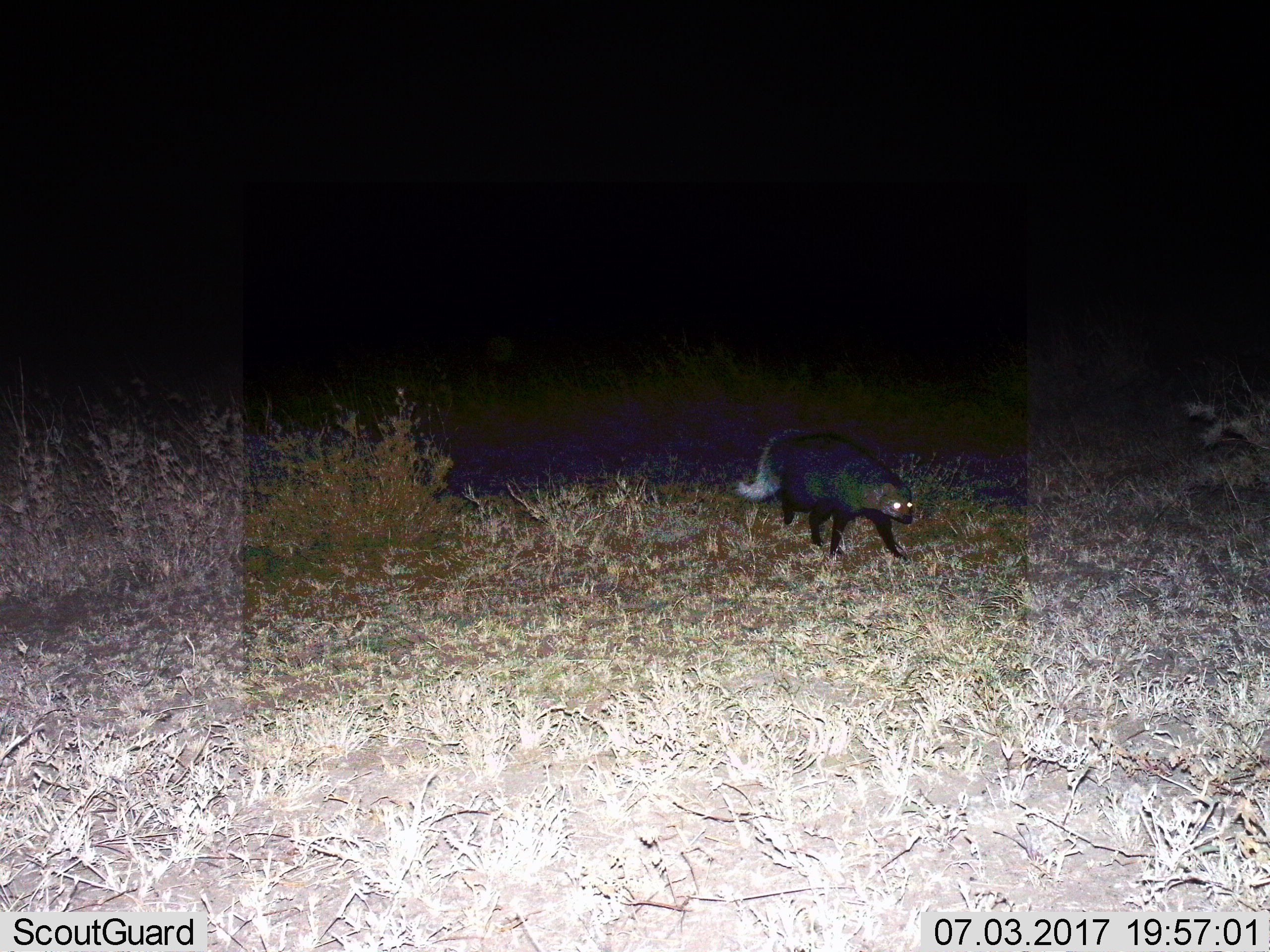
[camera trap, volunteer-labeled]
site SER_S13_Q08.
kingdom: Animalia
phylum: Chordata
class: Mammalia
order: Carnivora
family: Herpestidae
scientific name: Herpestidae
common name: mongoose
Mongoose (Herpestidae), count 1. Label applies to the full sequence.